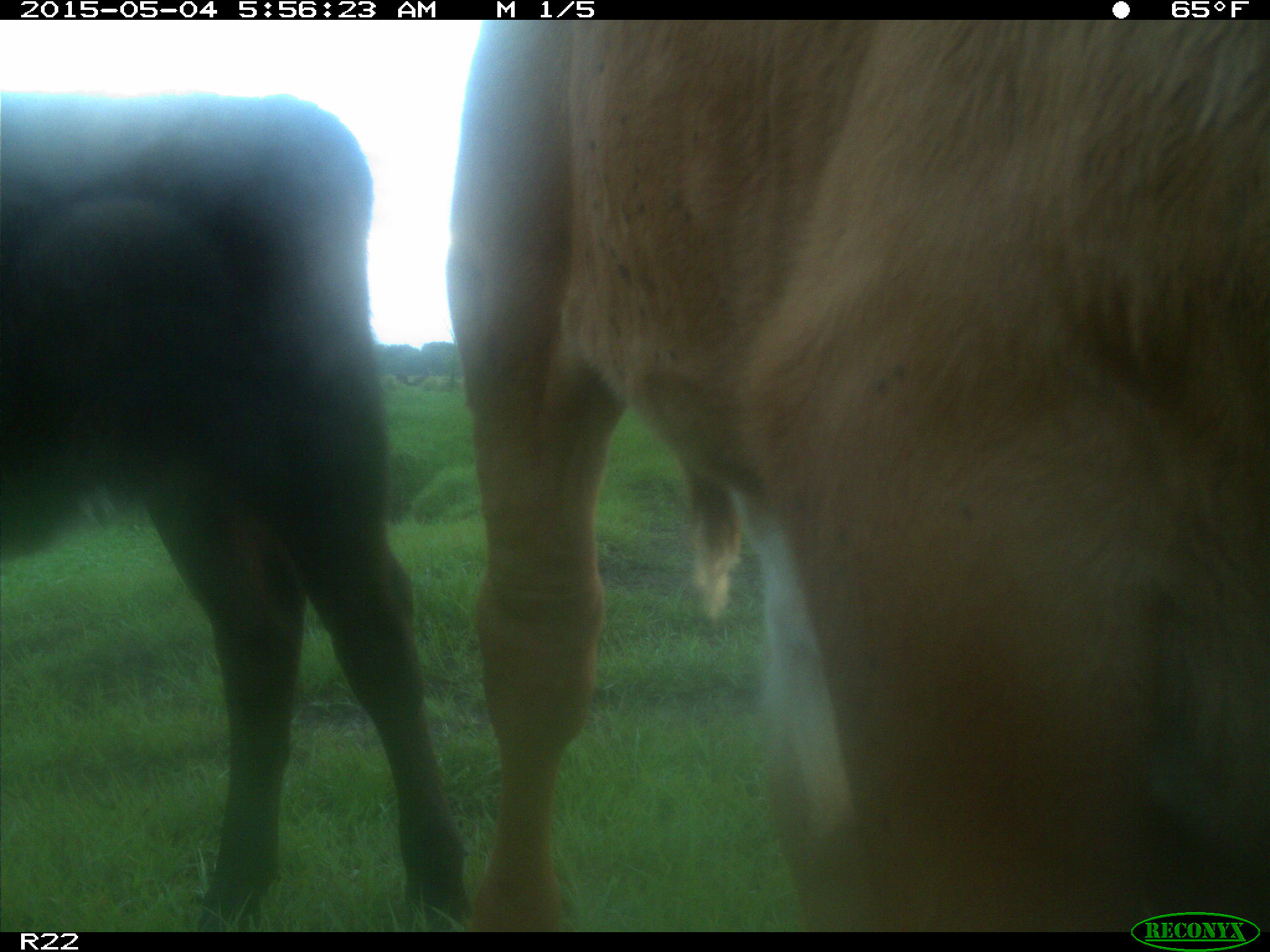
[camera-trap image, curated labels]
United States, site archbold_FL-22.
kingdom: Animalia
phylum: Chordata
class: Mammalia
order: Artiodactyla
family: Bovidae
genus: Bos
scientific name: Bos taurus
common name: domestic cow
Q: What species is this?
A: Bos taurus (domestic cow).